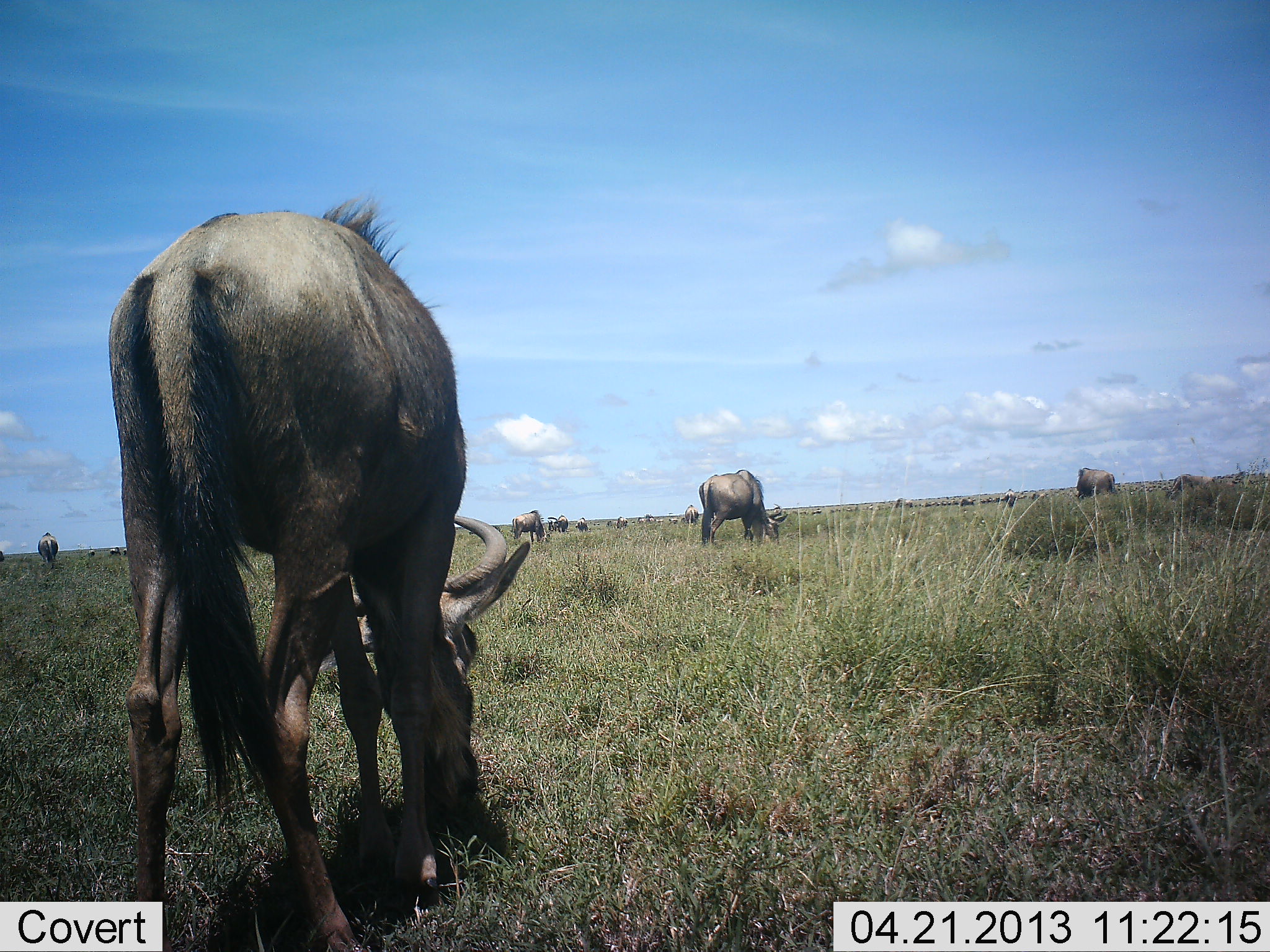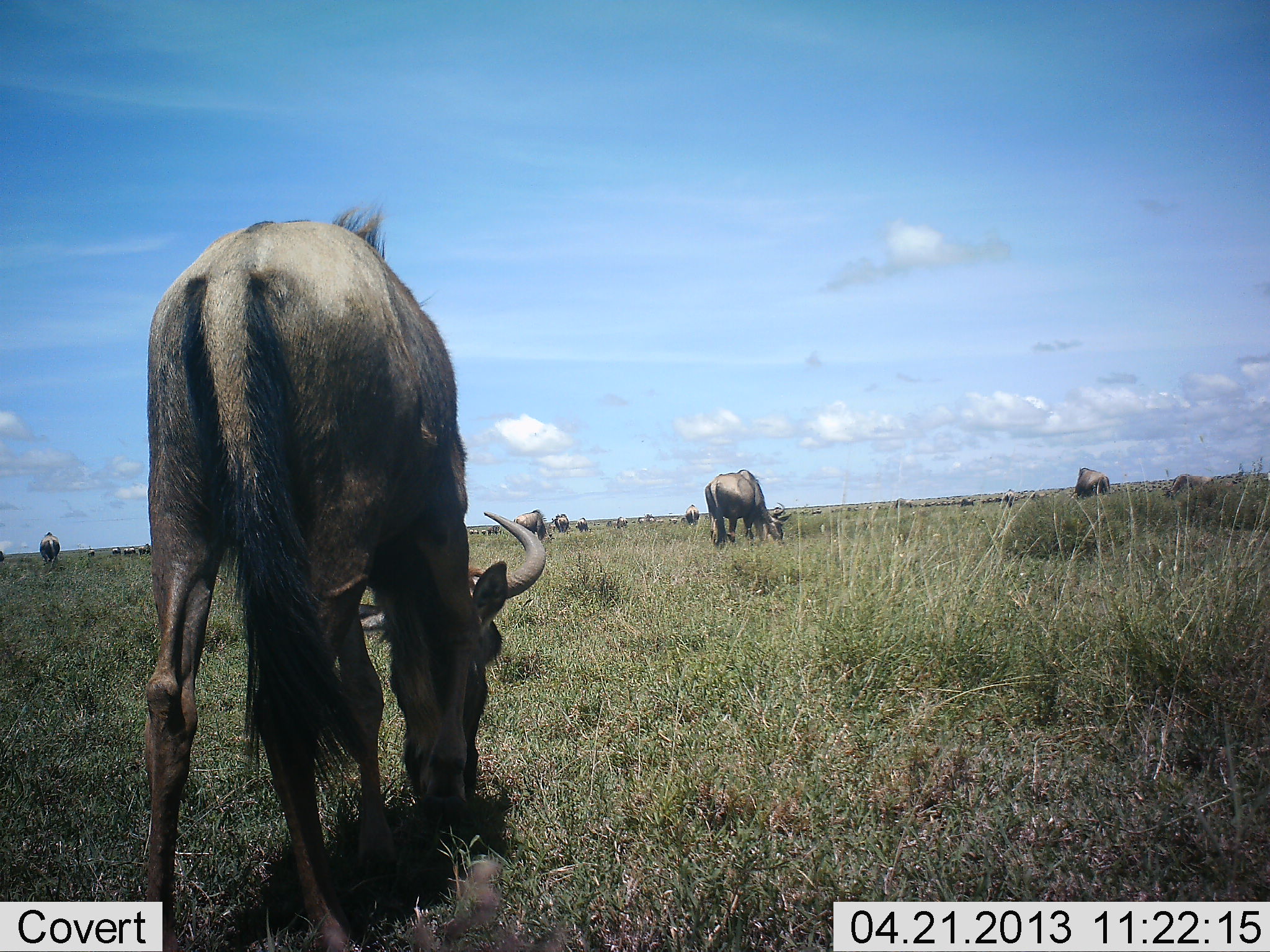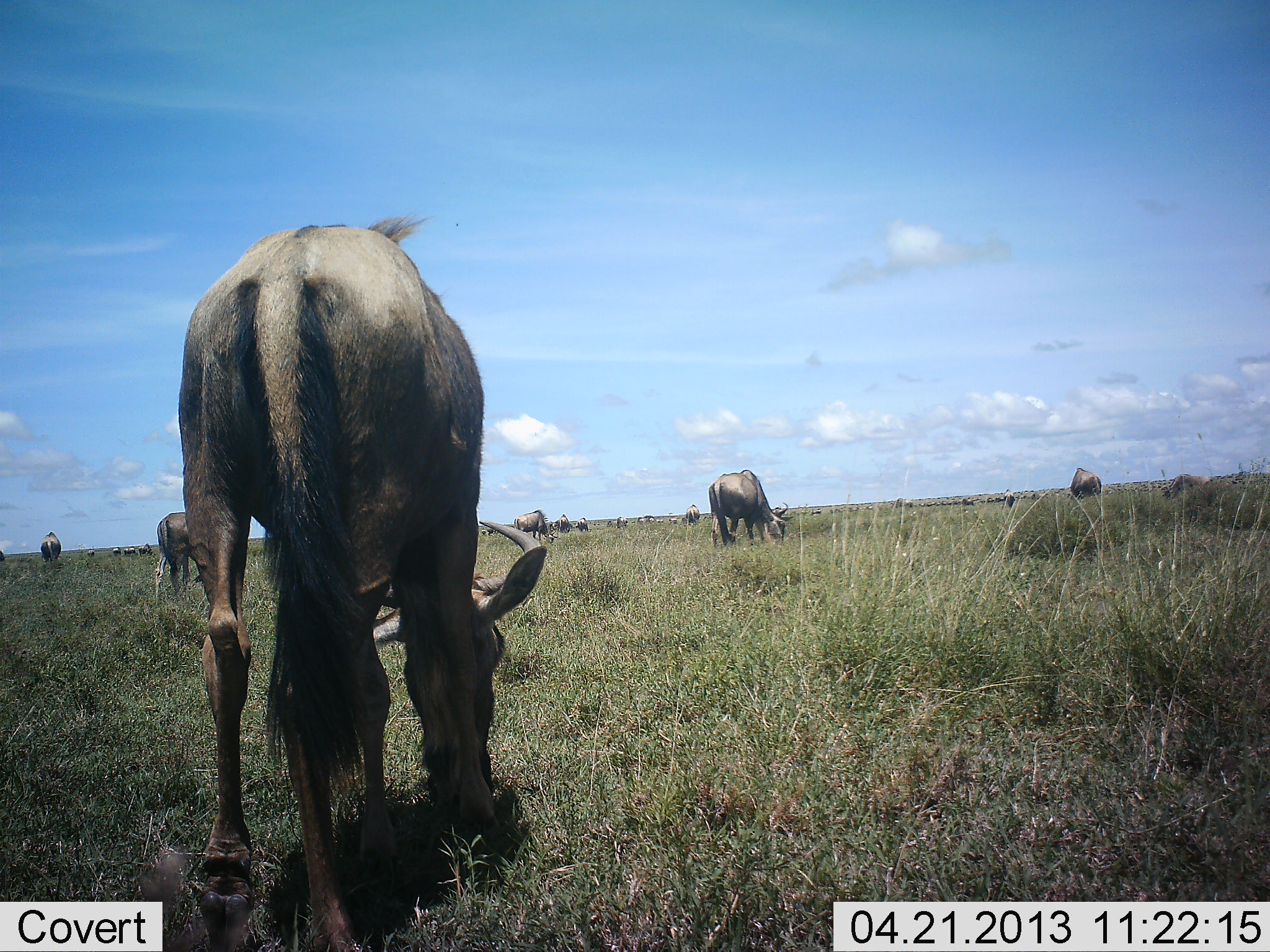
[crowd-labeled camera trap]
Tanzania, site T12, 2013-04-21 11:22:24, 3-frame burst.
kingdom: Animalia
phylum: Chordata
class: Mammalia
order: Artiodactyla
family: Bovidae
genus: Connochaetes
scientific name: Connochaetes taurinus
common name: blue wildebeest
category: wildebeest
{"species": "wildebeest (blue wildebeest) (Connochaetes taurinus)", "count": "11-50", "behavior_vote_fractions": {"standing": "32%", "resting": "4%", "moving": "24%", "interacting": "0%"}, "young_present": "0%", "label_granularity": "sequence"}